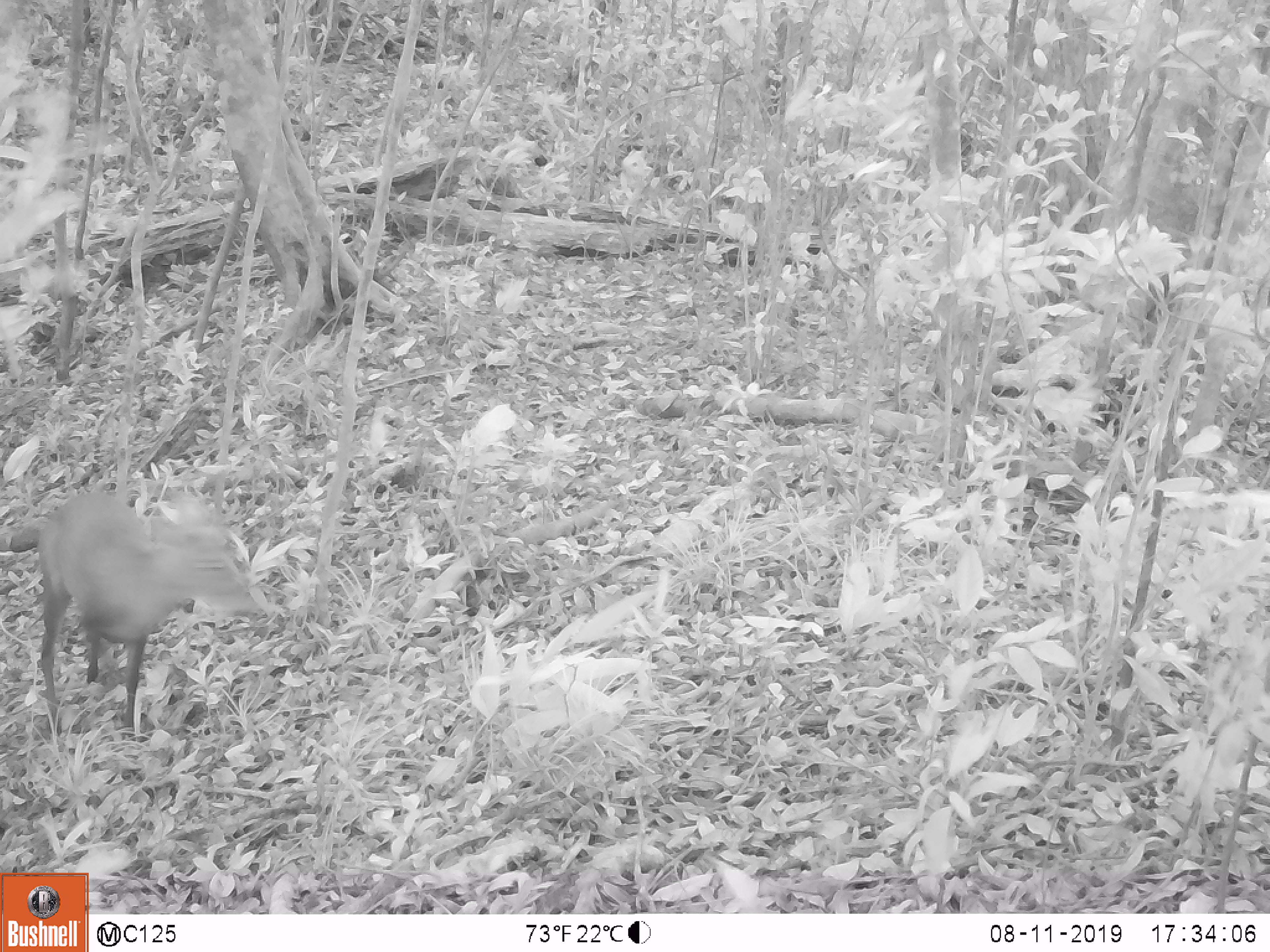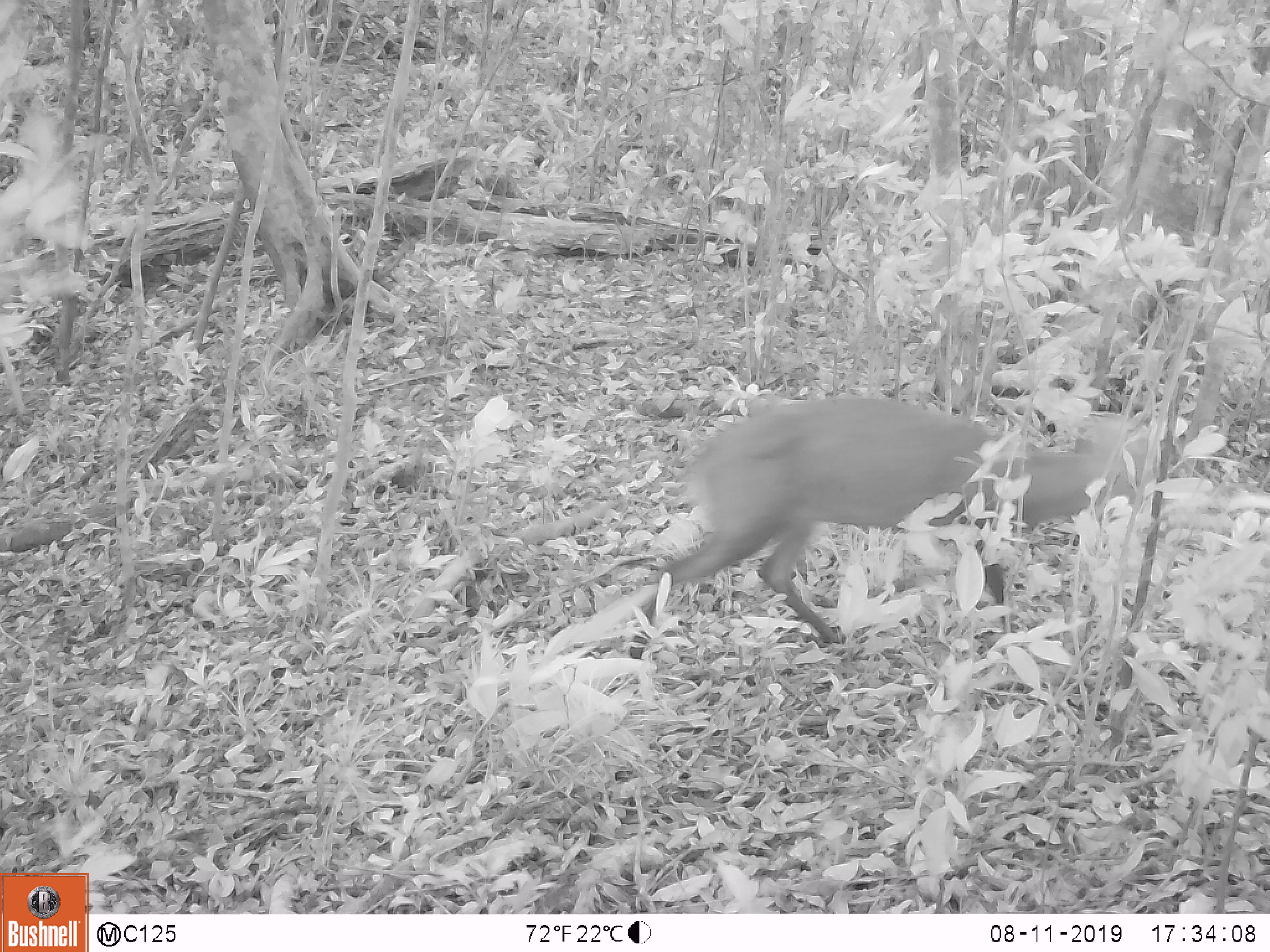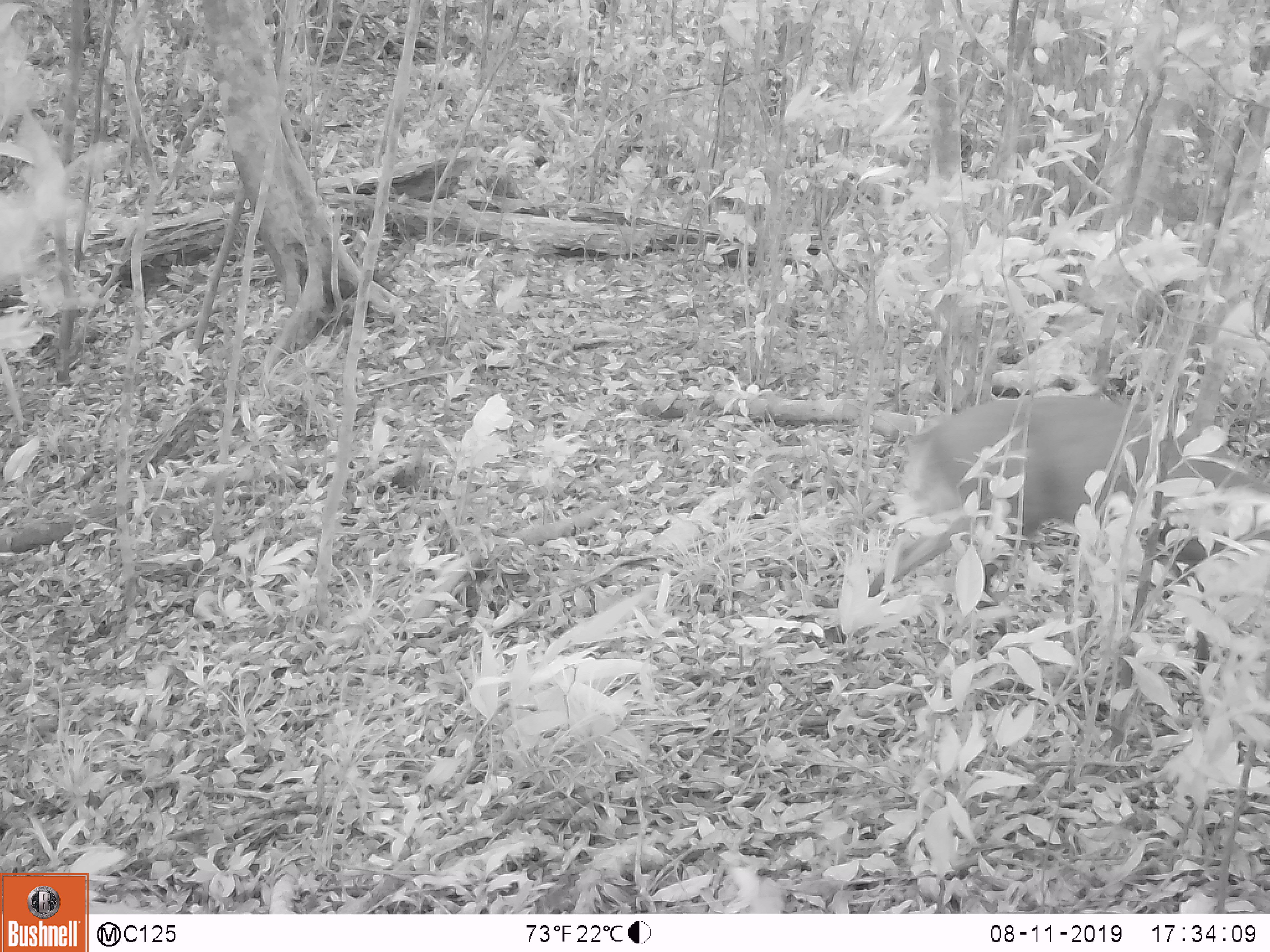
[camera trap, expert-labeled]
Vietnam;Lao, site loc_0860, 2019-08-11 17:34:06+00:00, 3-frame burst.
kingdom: Animalia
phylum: Chordata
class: Mammalia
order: Artiodactyla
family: Cervidae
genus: Muntiacus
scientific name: Muntiacus rooseveltorum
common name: roosevelt's muntjac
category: roosevelts muntjac group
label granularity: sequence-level